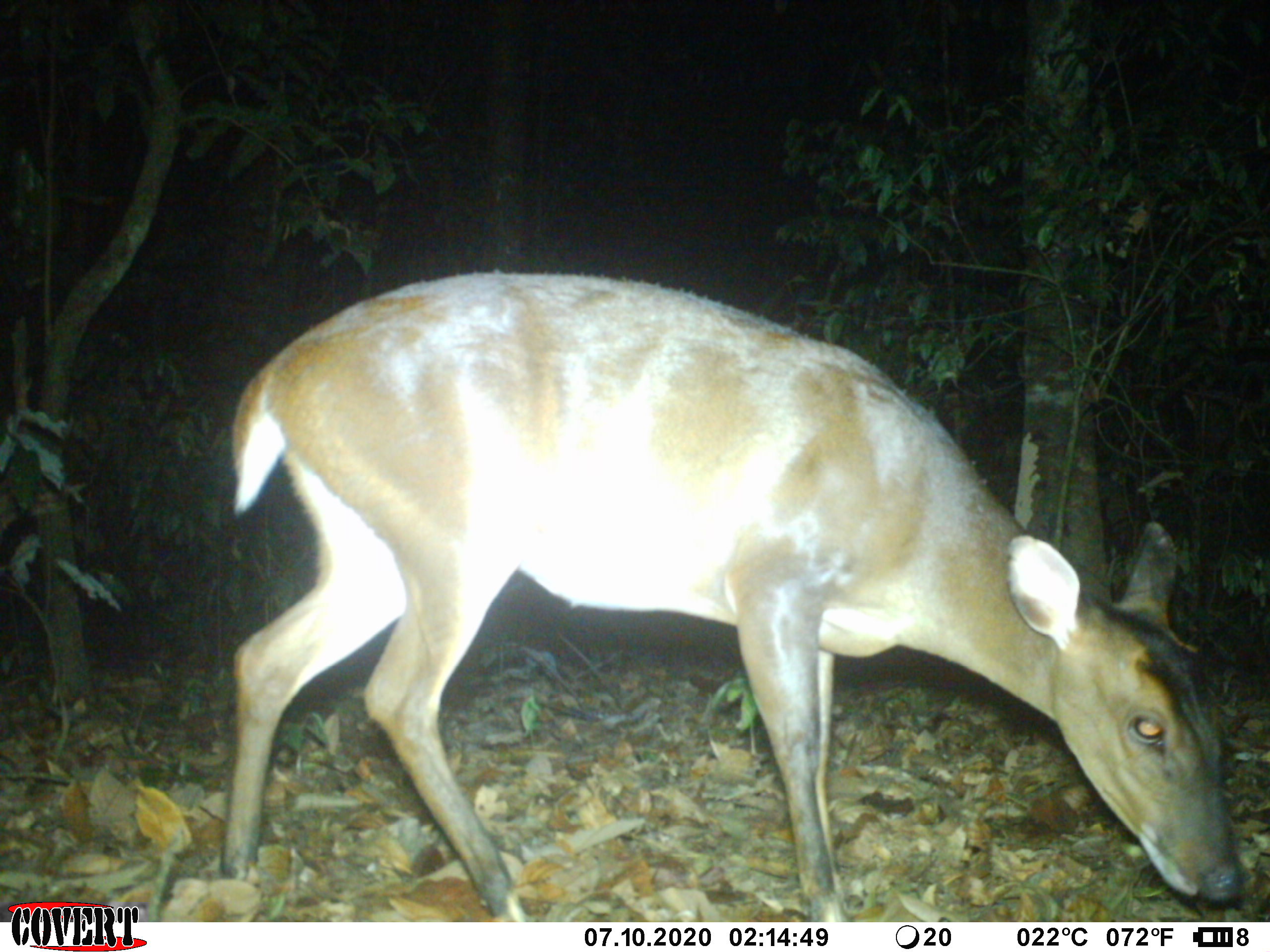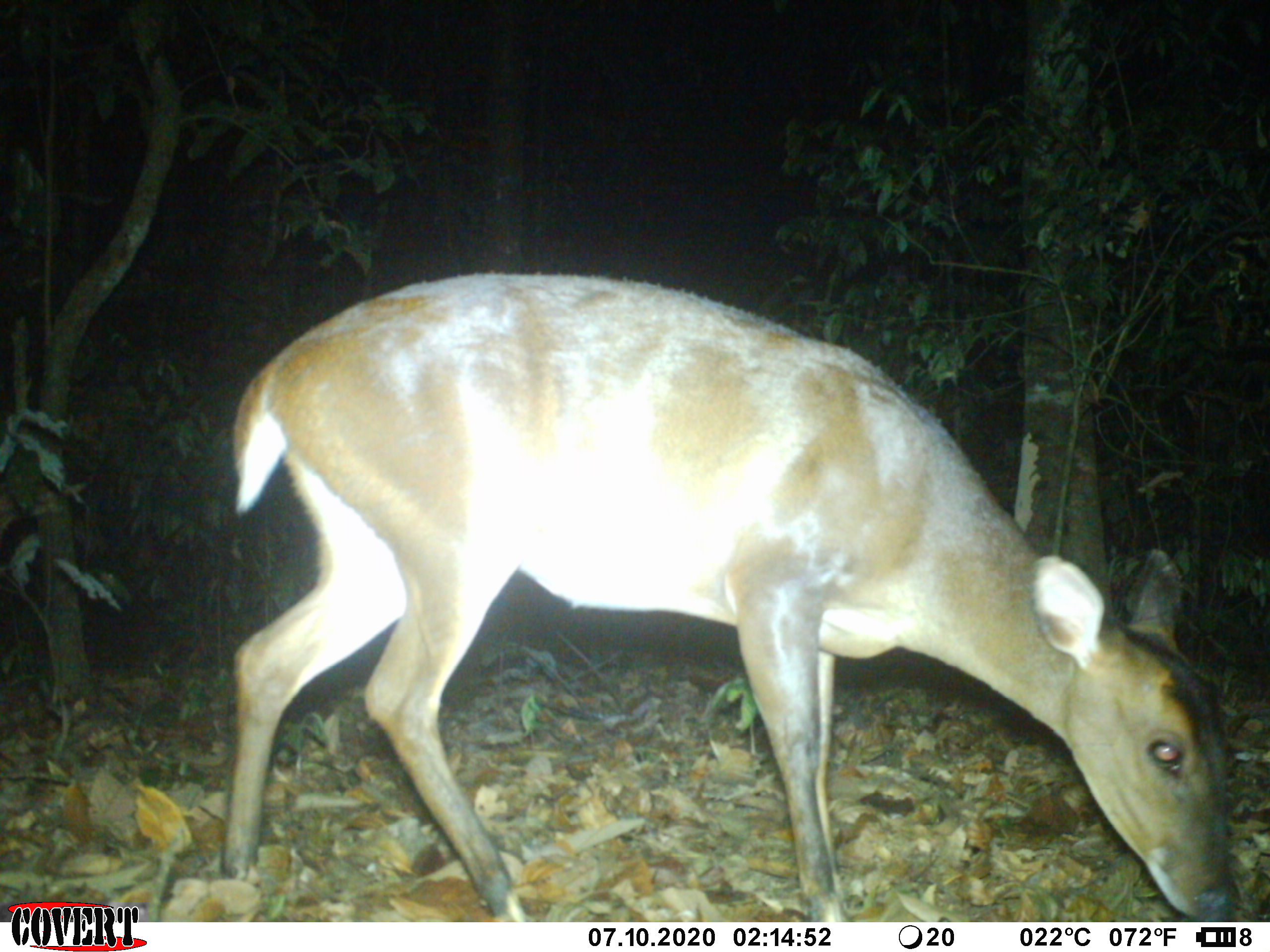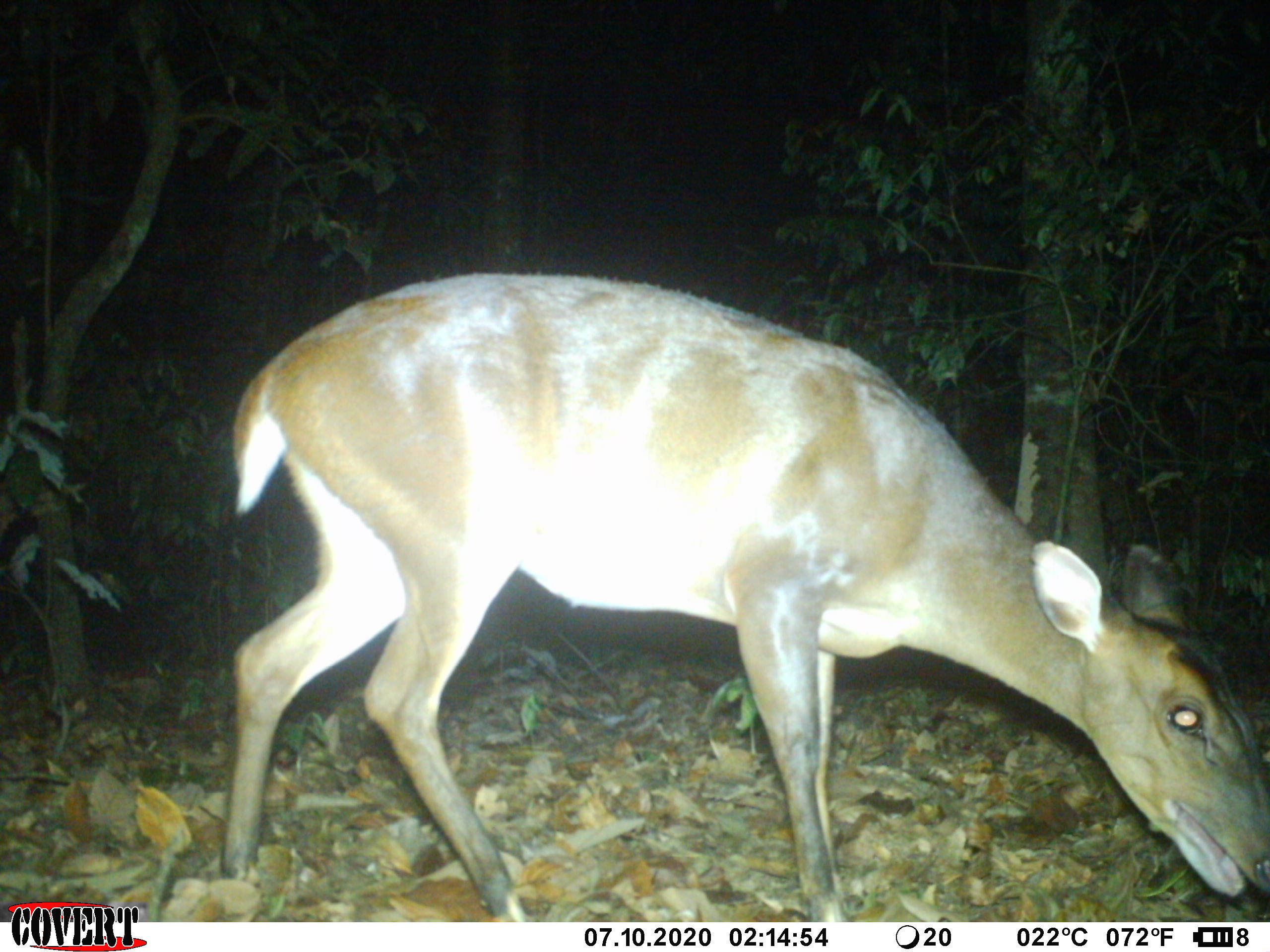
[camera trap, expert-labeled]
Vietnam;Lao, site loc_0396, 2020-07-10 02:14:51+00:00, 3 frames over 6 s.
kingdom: Animalia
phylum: Chordata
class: Mammalia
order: Artiodactyla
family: Cervidae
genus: Muntiacus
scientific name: Muntiacus vuquangensis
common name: large-antlered muntjac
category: large antlered muntjac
Large antlered muntjac (large-antlered muntjac) (Muntiacus vuquangensis). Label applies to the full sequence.